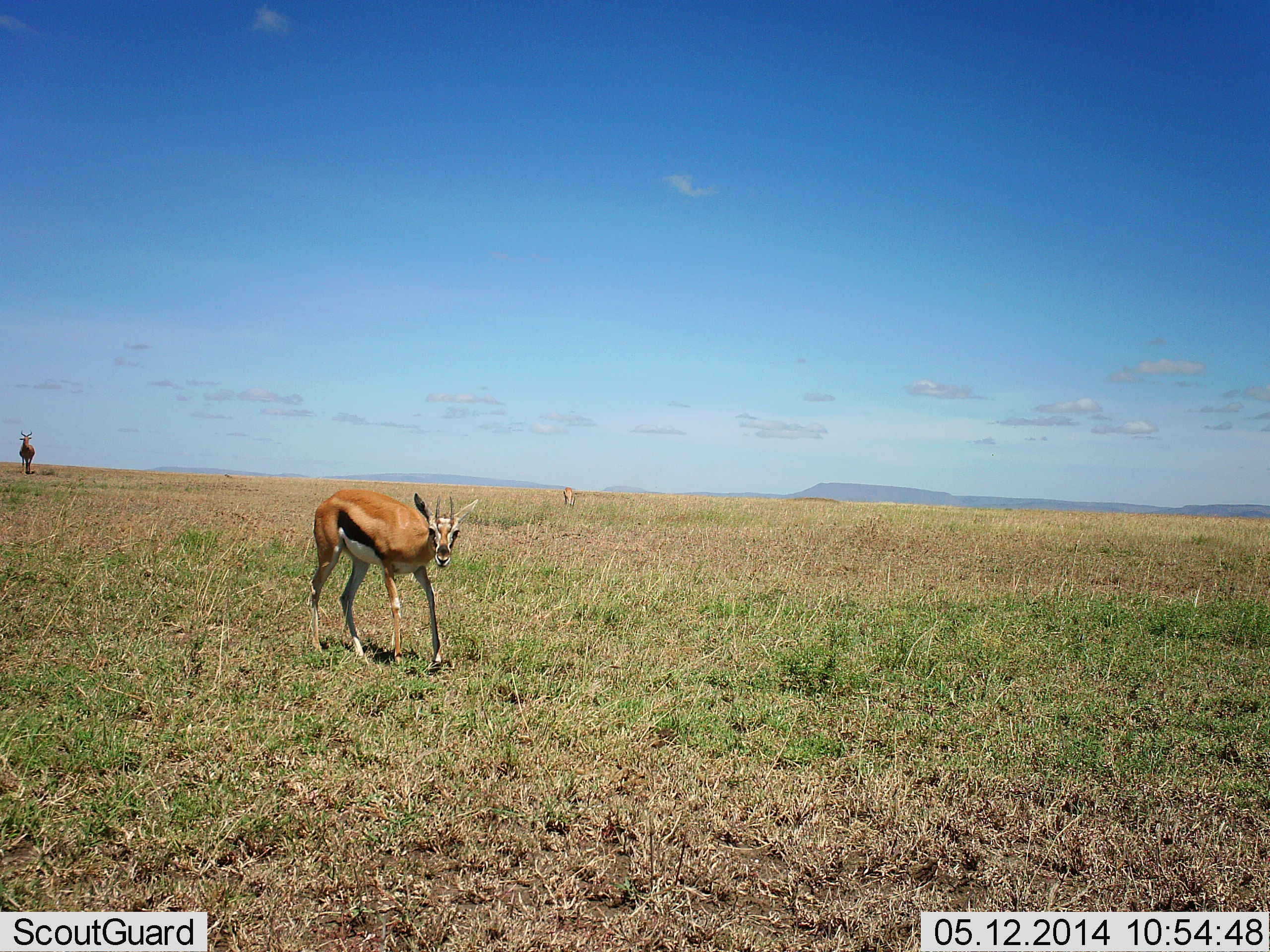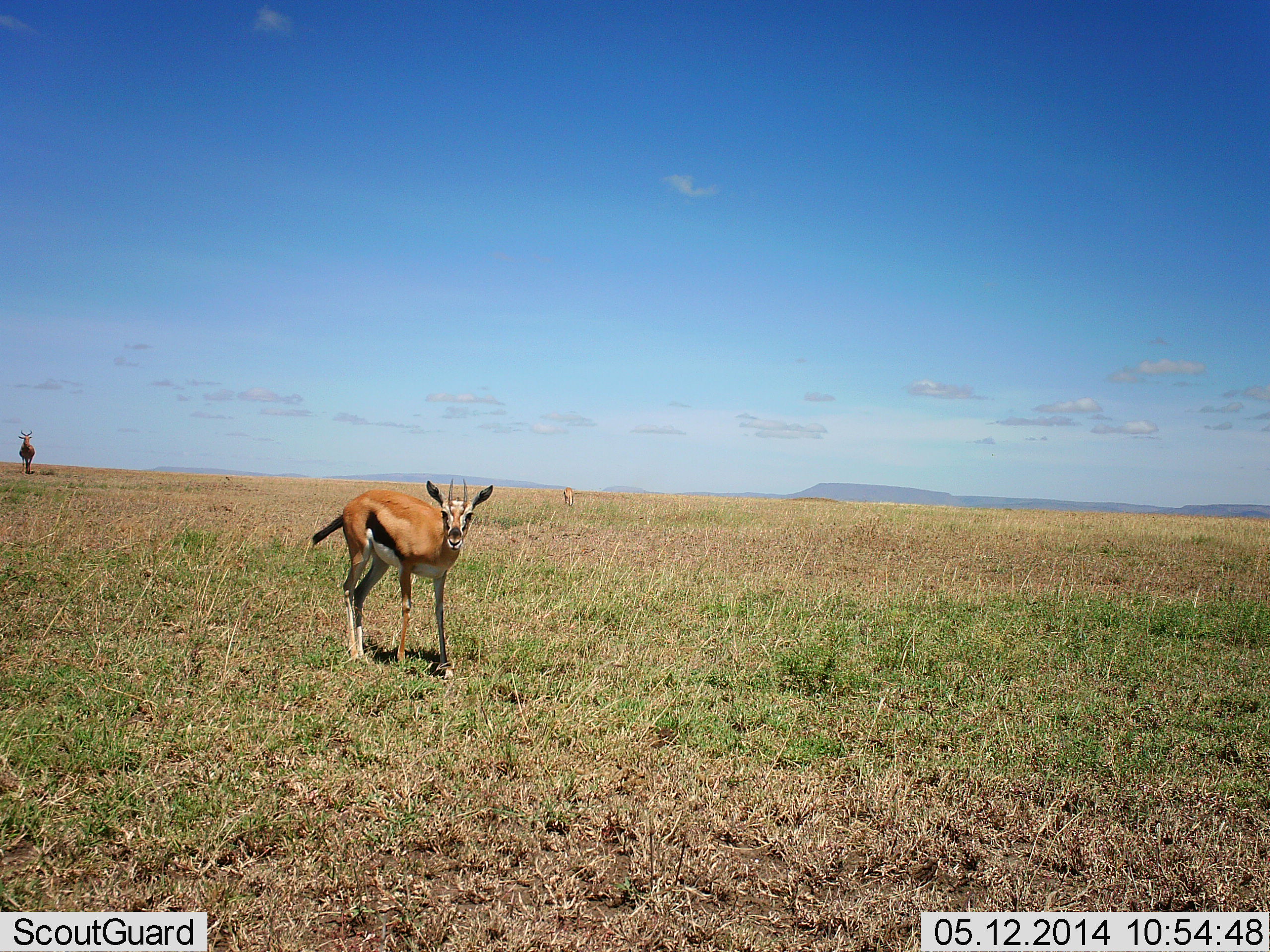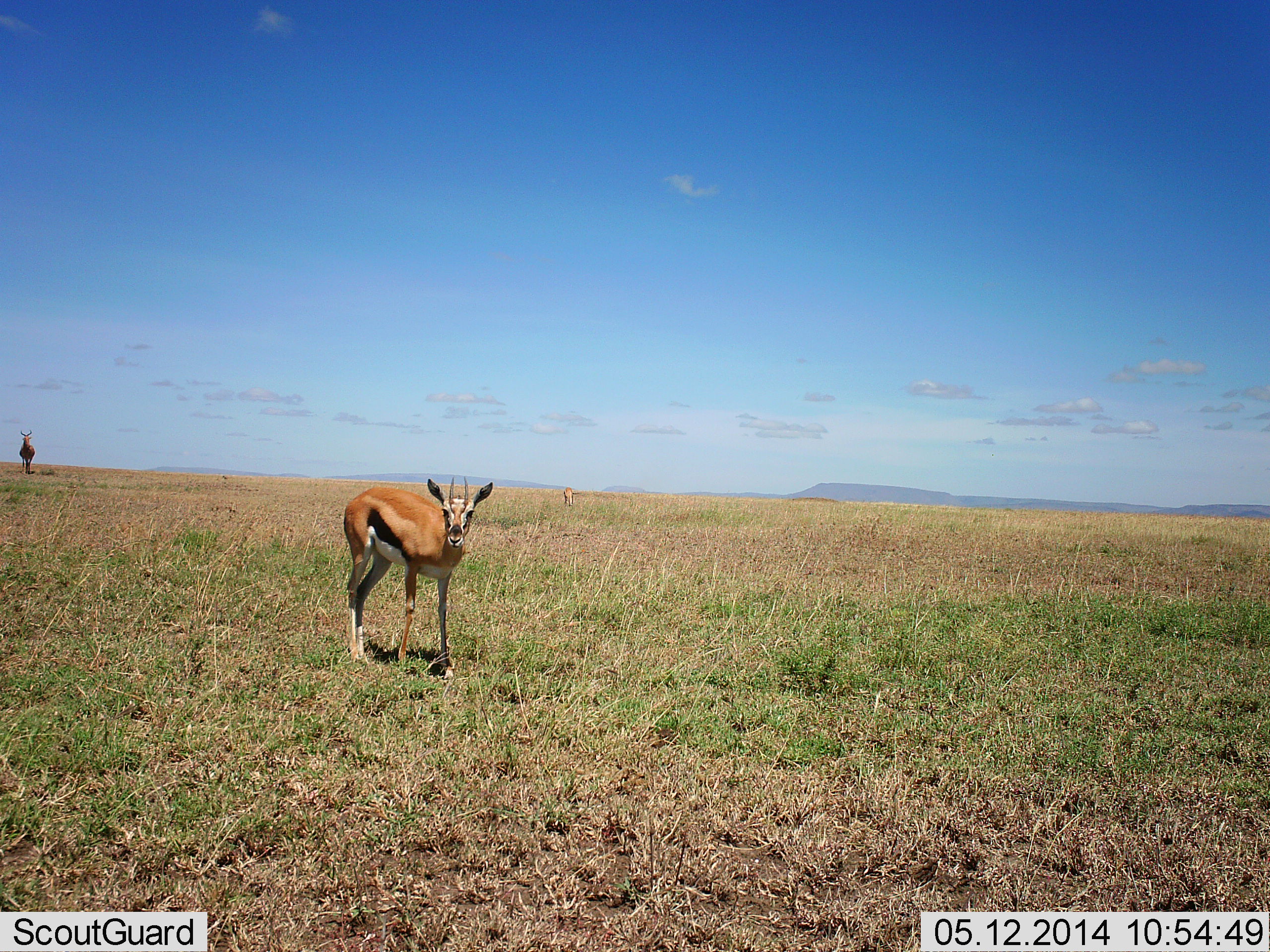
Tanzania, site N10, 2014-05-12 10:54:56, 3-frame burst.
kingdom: Animalia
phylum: Chordata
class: Mammalia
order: Artiodactyla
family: Bovidae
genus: Eudorcas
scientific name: Eudorcas thomsonii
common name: thomson's gazelle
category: gazellethomsons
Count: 2.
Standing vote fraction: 72%.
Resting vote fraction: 0%.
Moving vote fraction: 52%.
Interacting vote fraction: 2%.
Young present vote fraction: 0%.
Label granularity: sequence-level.